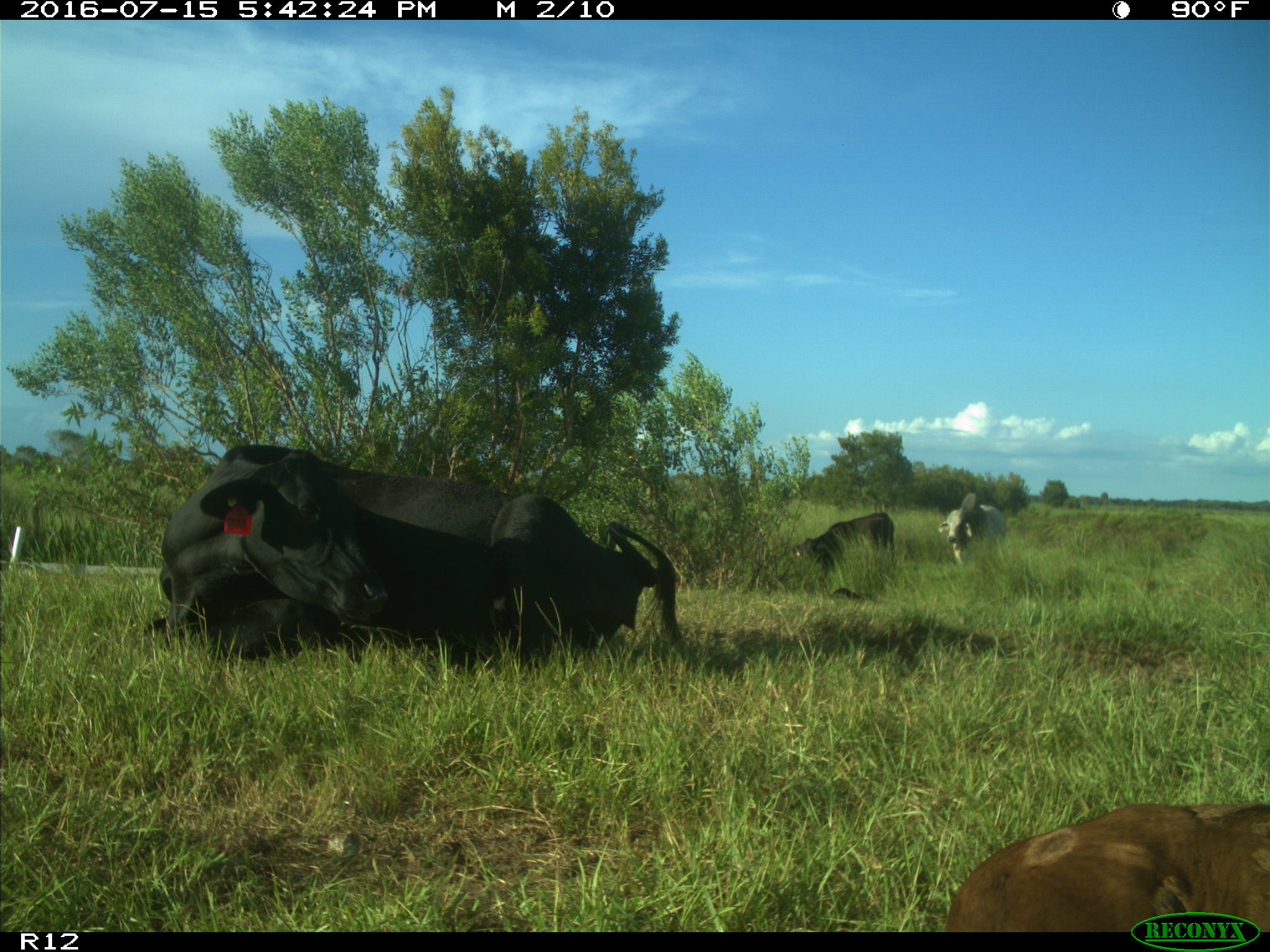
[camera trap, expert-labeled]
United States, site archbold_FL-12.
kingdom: Animalia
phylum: Chordata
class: Mammalia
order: Artiodactyla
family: Bovidae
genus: Bos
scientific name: Bos taurus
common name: domestic cow